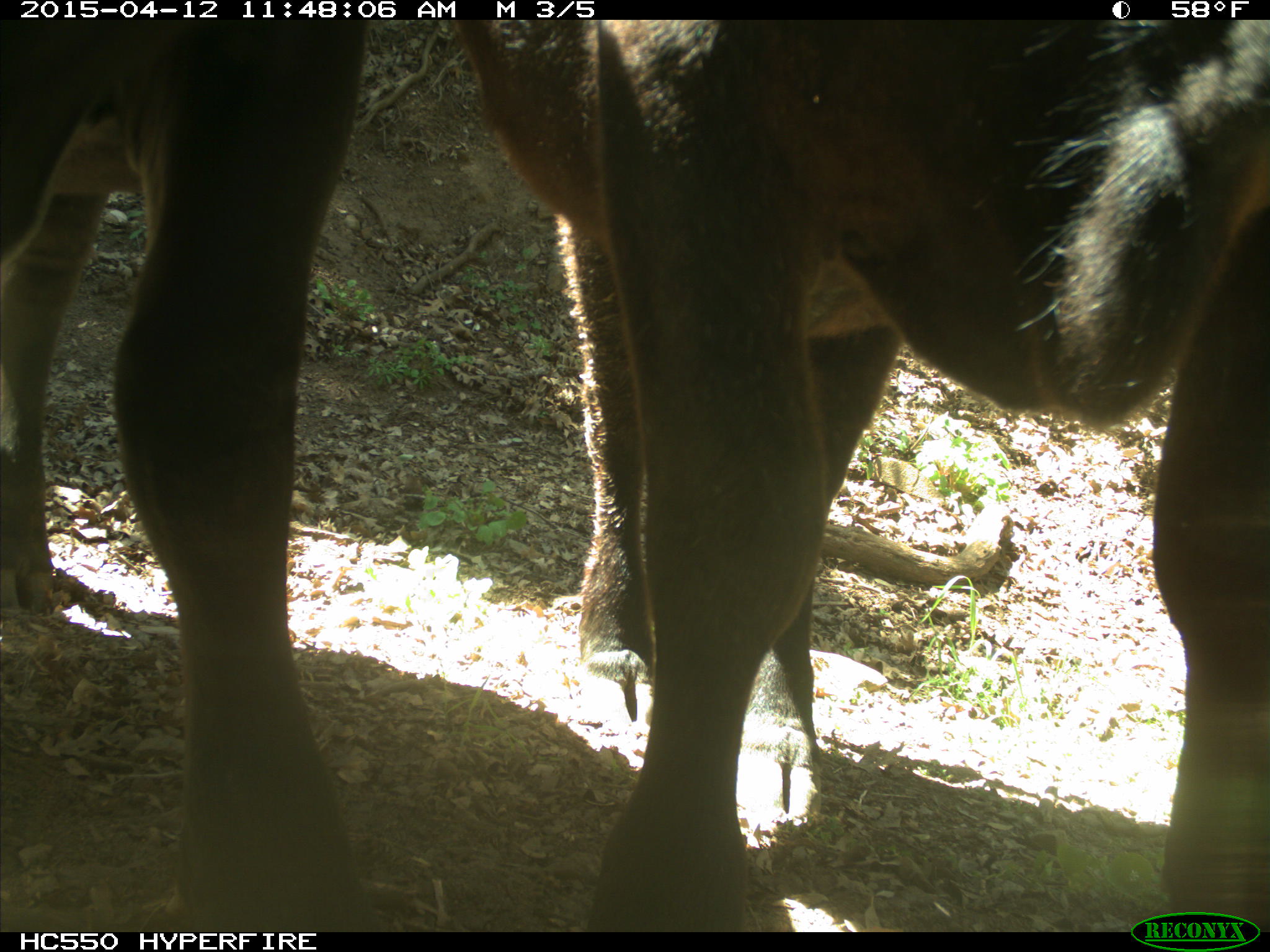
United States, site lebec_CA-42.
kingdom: Animalia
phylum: Chordata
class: Mammalia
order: Artiodactyla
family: Bovidae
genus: Bos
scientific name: Bos taurus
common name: domestic cow